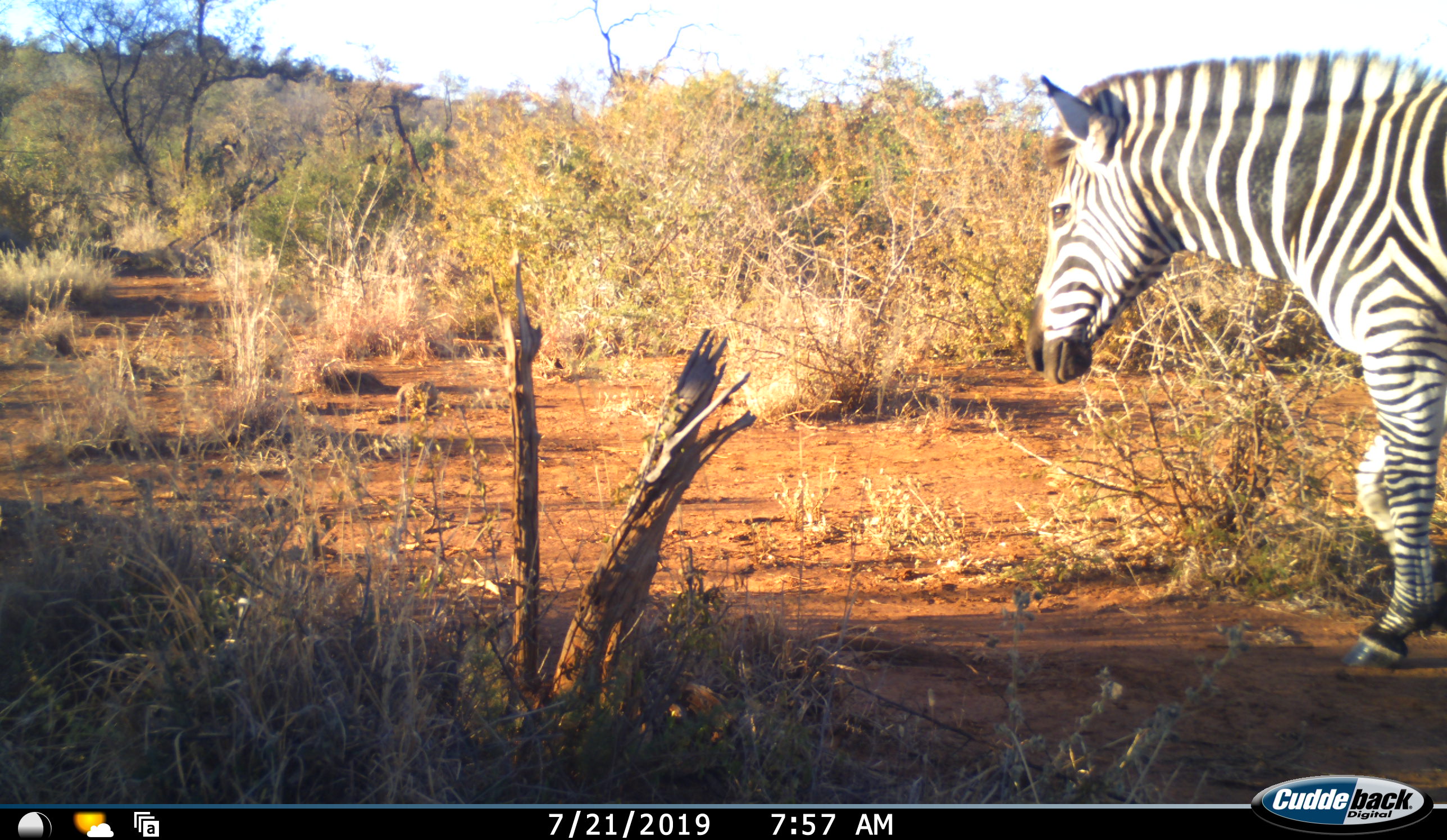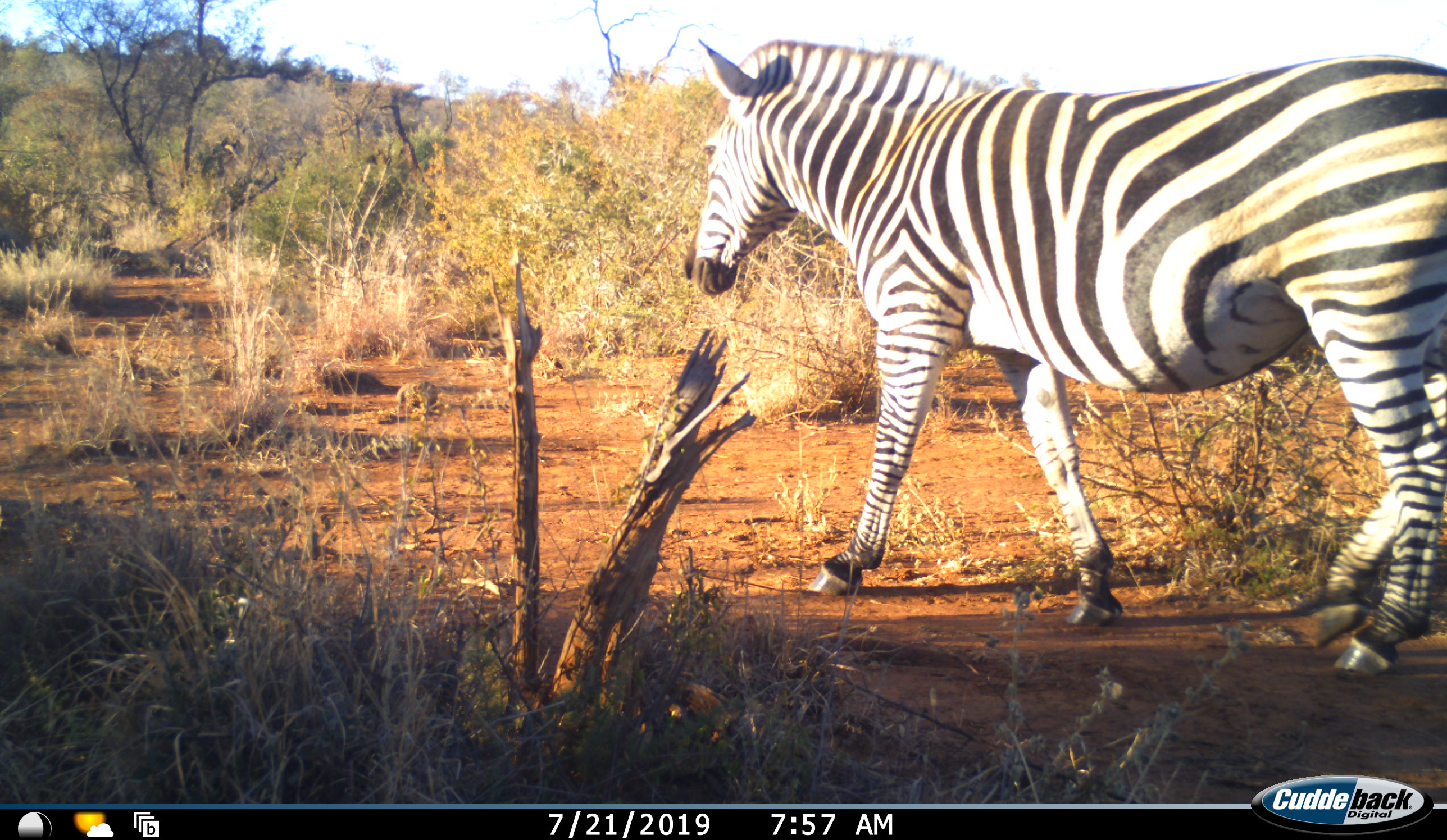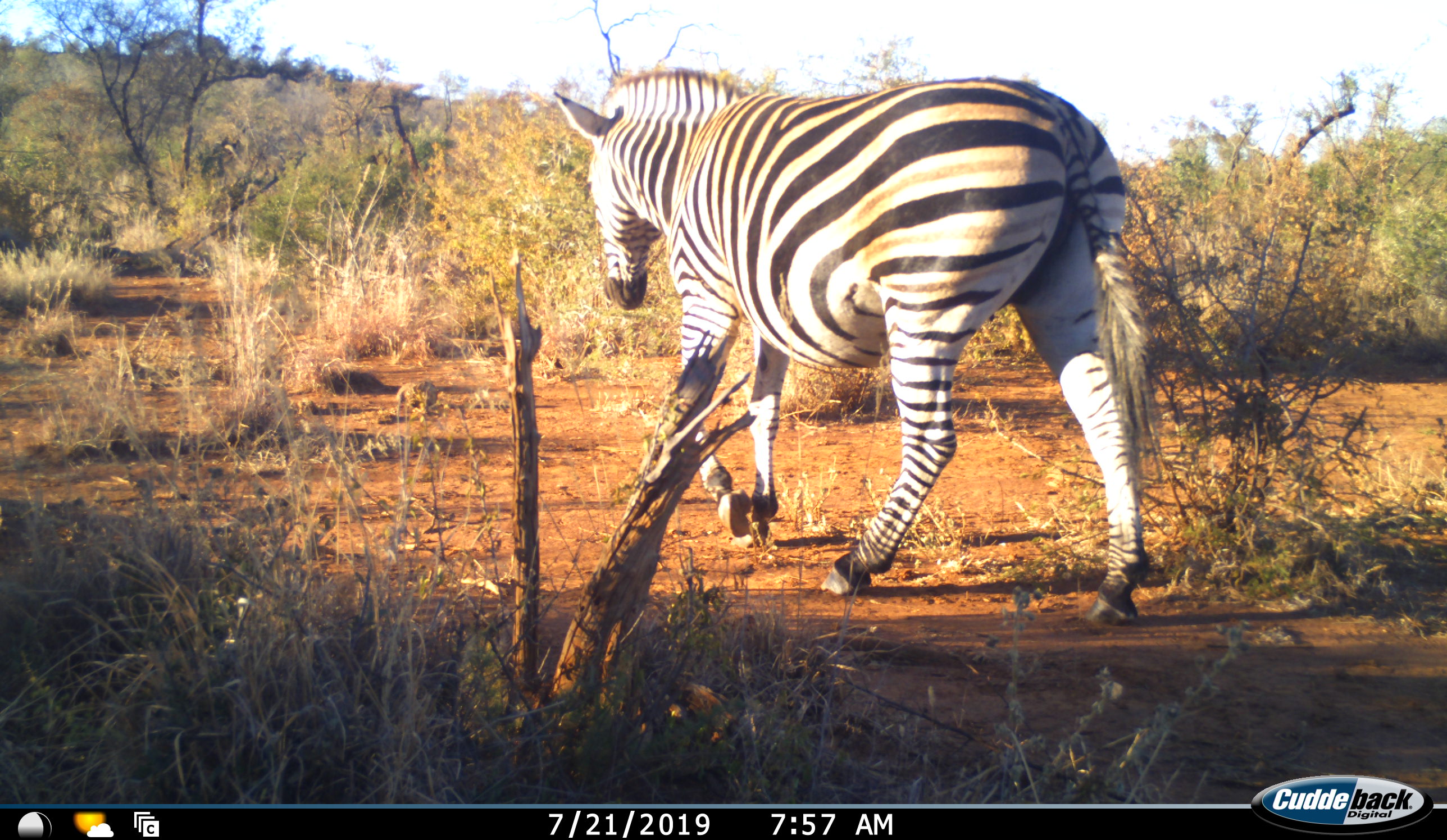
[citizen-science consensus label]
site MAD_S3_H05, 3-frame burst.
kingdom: Animalia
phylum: Chordata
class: Mammalia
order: Perissodactyla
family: Equidae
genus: Equus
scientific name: Equus quagga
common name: plains zebra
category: zebraplains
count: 1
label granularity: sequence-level